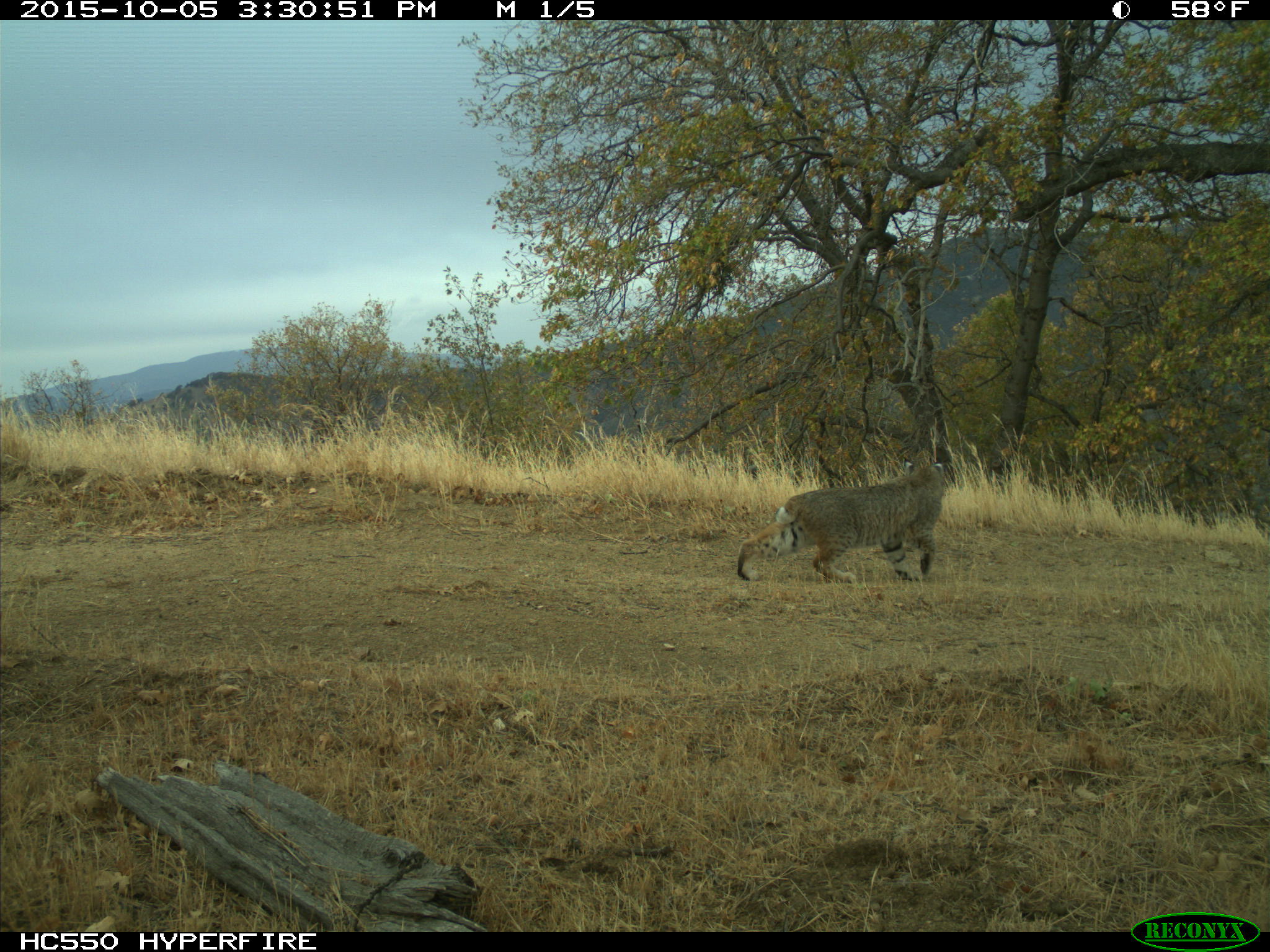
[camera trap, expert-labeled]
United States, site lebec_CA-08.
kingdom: Animalia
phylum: Chordata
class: Mammalia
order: Carnivora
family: Felidae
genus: Lynx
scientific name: Lynx rufus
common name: bobcat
Lynx rufus (bobcat).